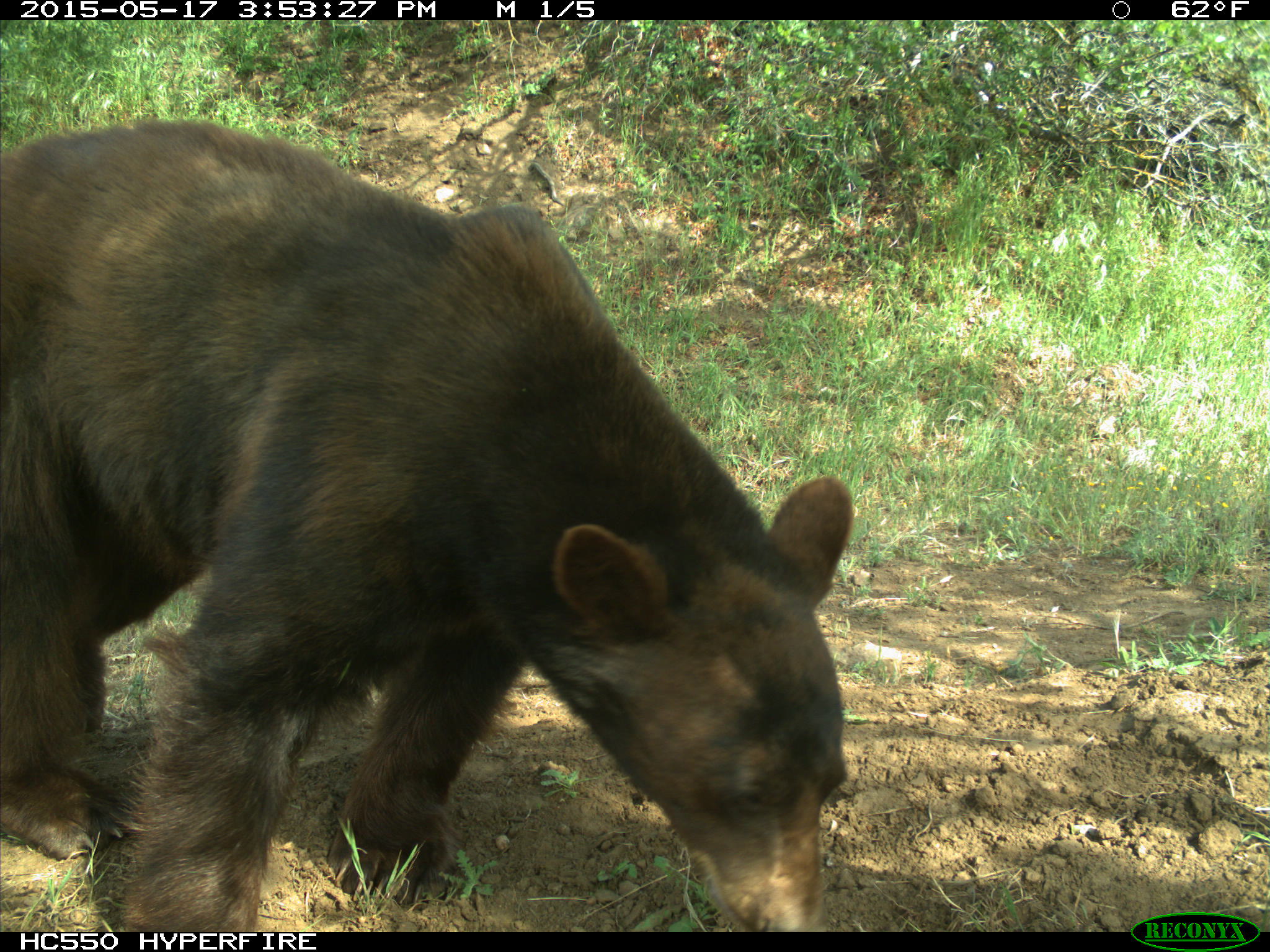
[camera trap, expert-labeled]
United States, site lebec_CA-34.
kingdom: Animalia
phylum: Chordata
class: Mammalia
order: Carnivora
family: Ursidae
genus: Ursus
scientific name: Ursus americanus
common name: american black bear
Ursus americanus (american black bear).